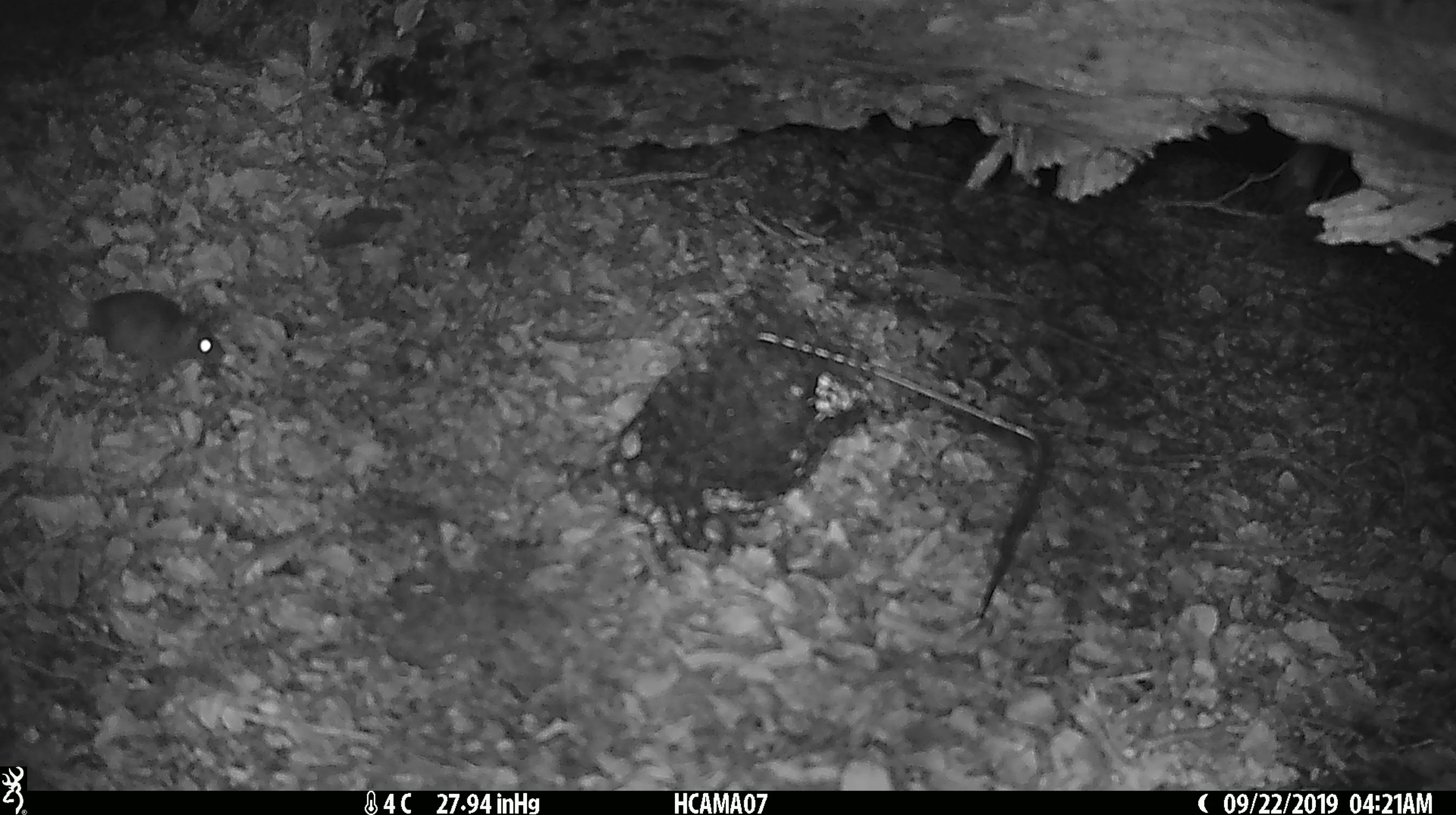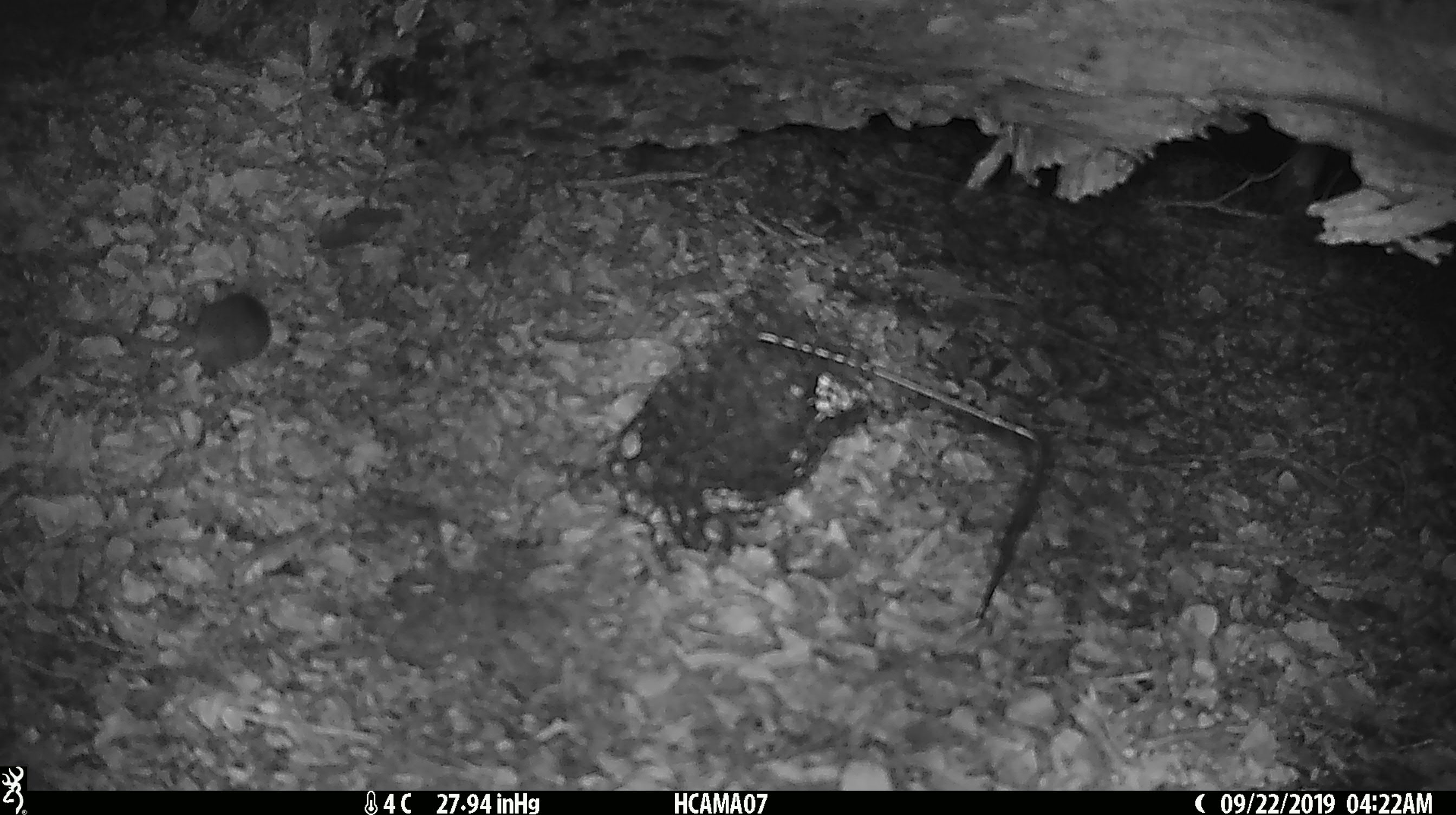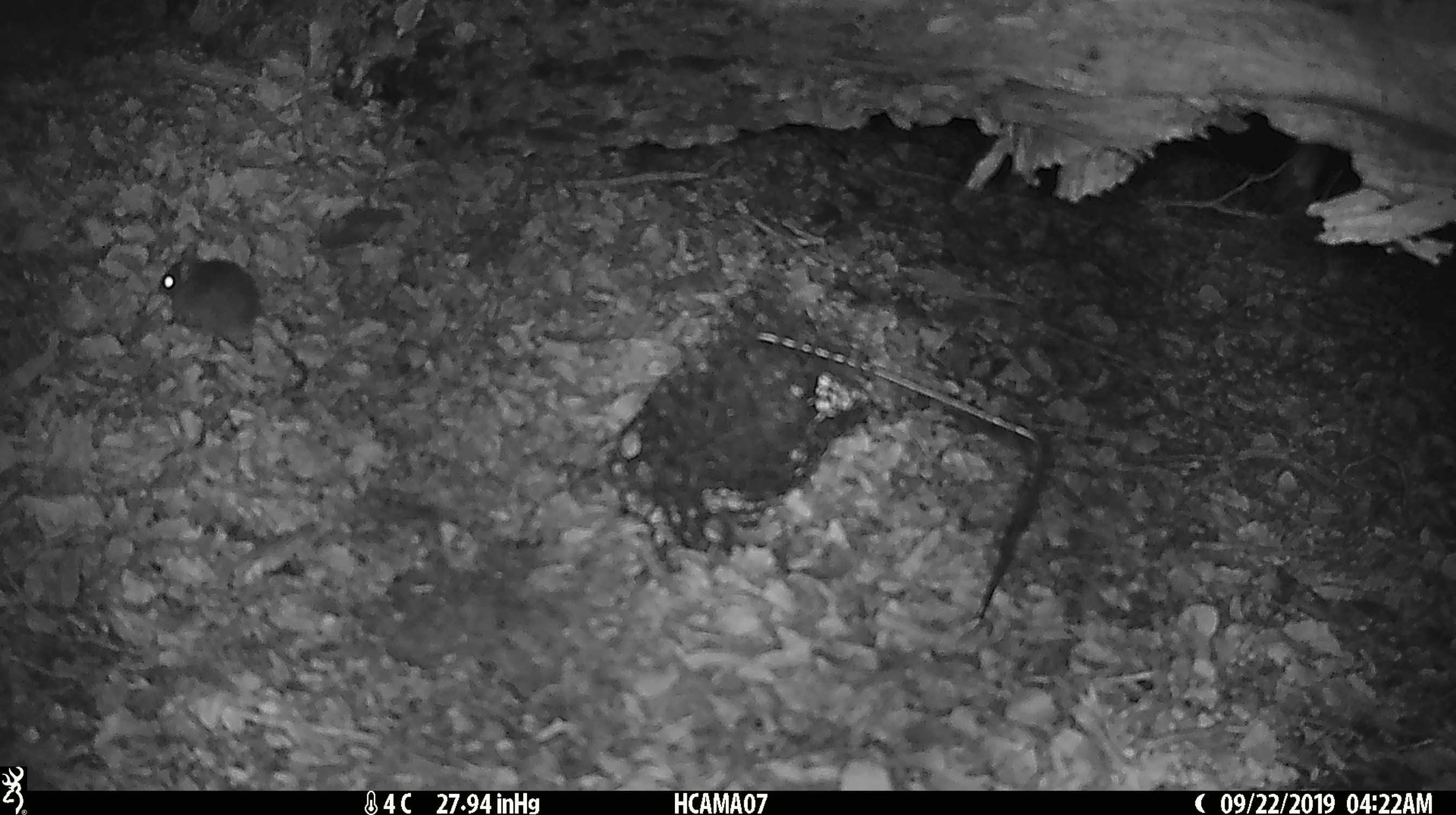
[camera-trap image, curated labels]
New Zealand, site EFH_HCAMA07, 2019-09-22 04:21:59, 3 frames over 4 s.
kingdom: Animalia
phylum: Chordata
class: Mammalia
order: Rodentia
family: Muridae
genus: Mus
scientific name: Mus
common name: mouse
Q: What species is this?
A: Mouse (Mus).